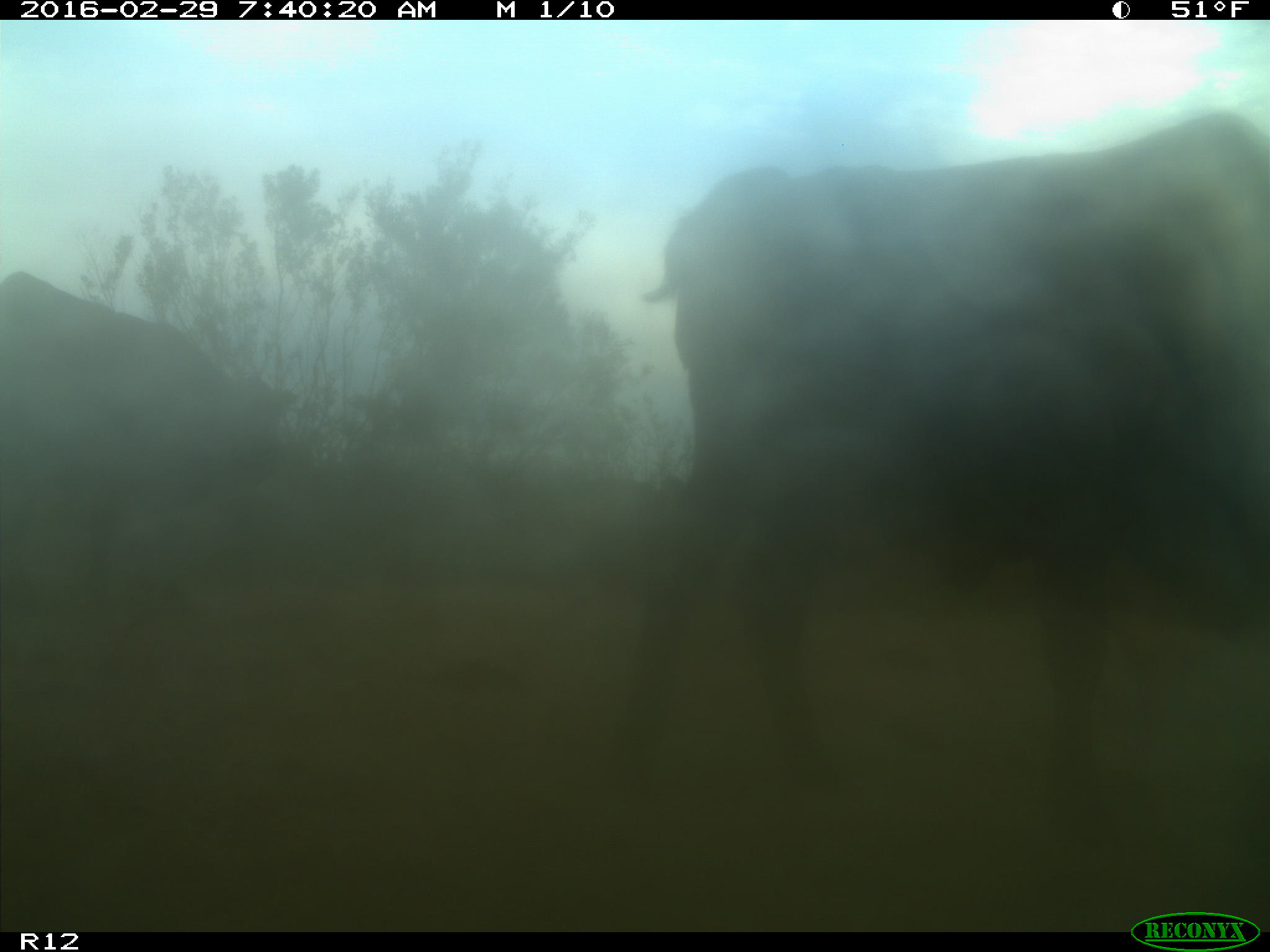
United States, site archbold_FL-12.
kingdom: Animalia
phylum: Chordata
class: Mammalia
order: Artiodactyla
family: Bovidae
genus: Bos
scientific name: Bos taurus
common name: domestic cow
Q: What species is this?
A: Bos taurus (domestic cow).